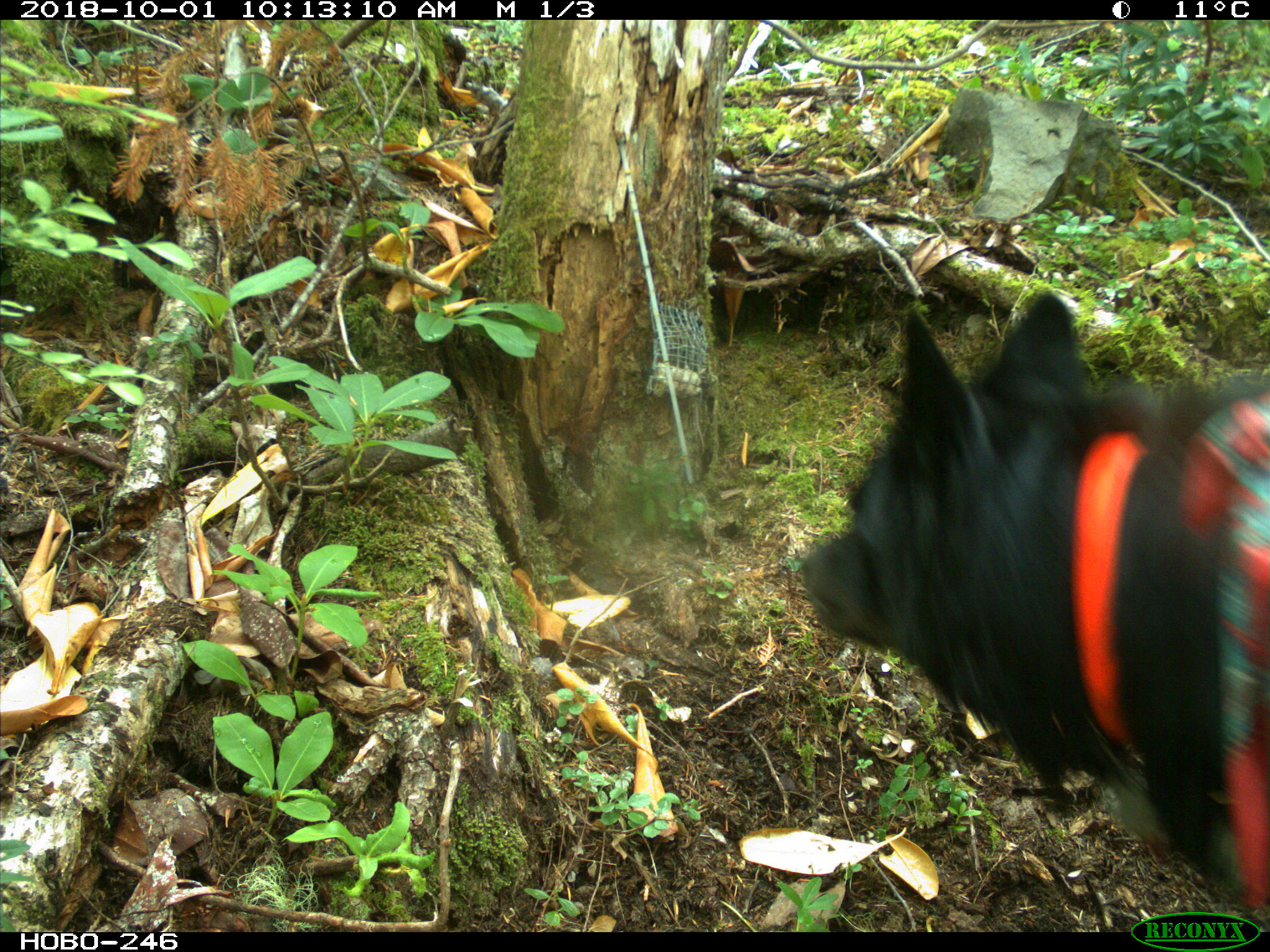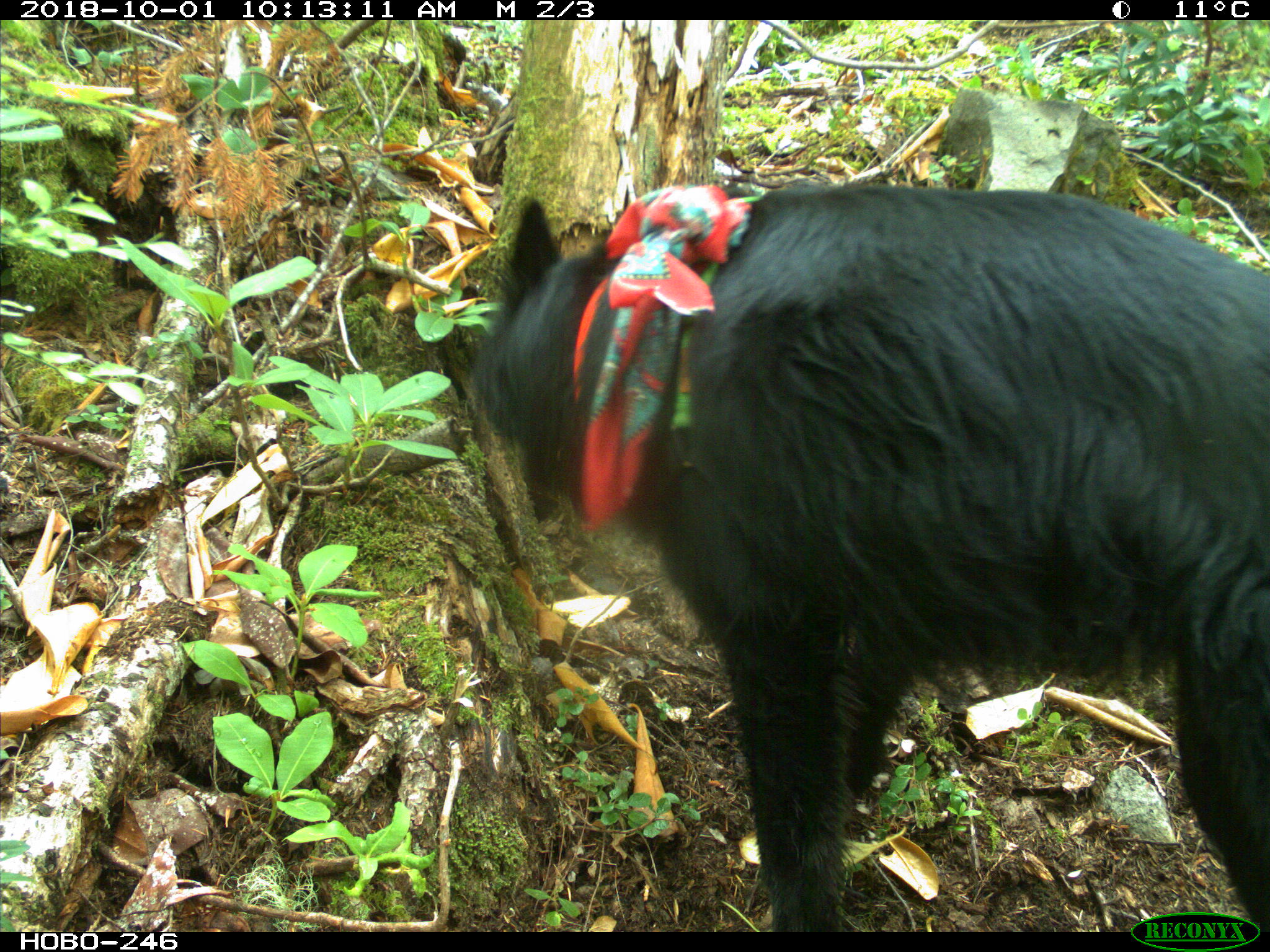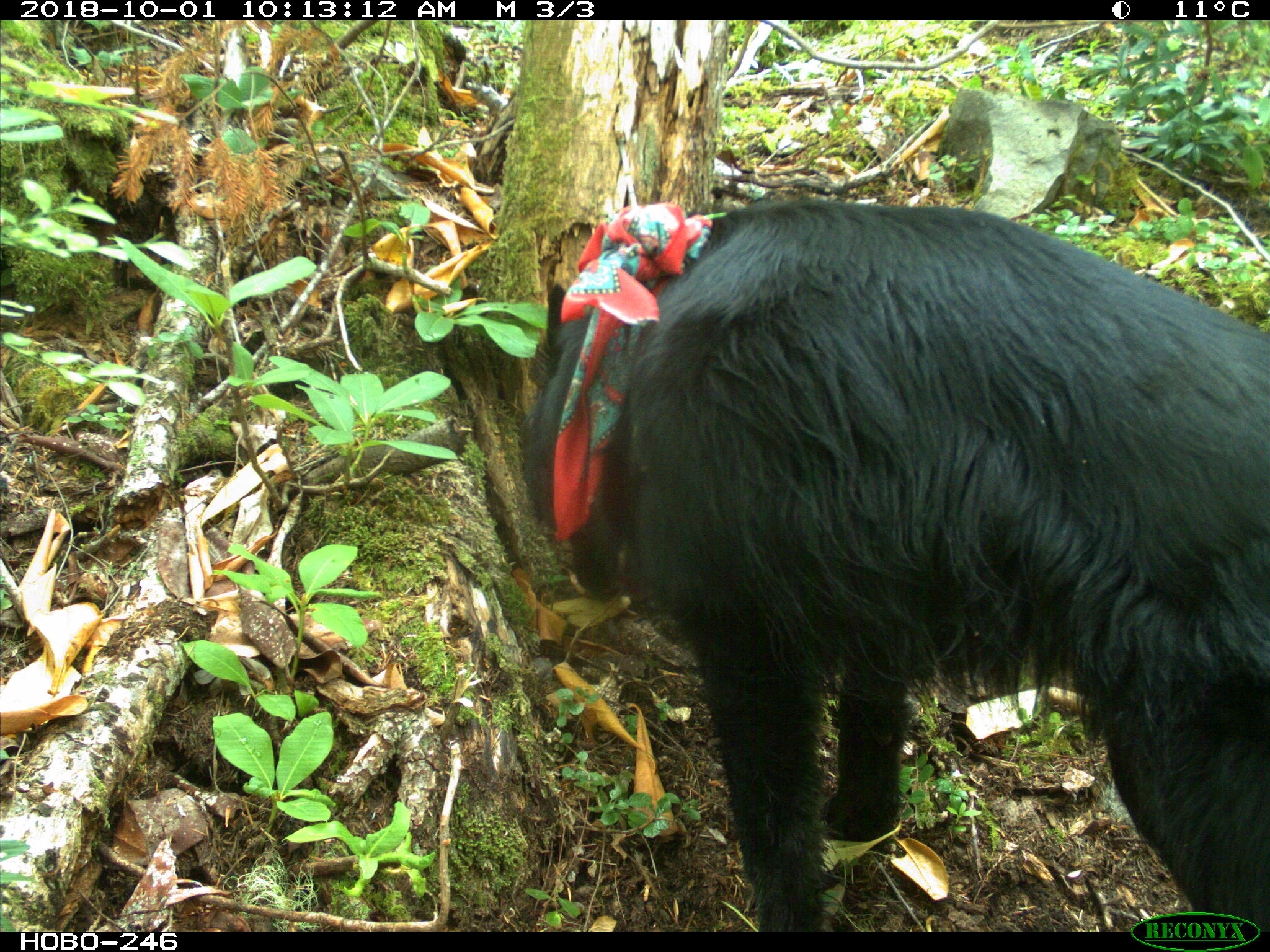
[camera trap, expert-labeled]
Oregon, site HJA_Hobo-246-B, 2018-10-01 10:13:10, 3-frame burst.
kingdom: Animalia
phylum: Chordata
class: Mammalia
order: Carnivora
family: Canidae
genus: Canis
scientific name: Canis familiaris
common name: domestic dog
Domestic dog (Canis familiaris).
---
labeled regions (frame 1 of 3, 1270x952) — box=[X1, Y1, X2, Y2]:
domestic dog: box=[781, 274, 1262, 911]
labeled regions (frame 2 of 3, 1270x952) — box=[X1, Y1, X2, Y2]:
domestic dog: box=[458, 168, 1268, 911]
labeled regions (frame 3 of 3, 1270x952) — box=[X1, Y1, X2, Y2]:
domestic dog: box=[524, 184, 1262, 901]